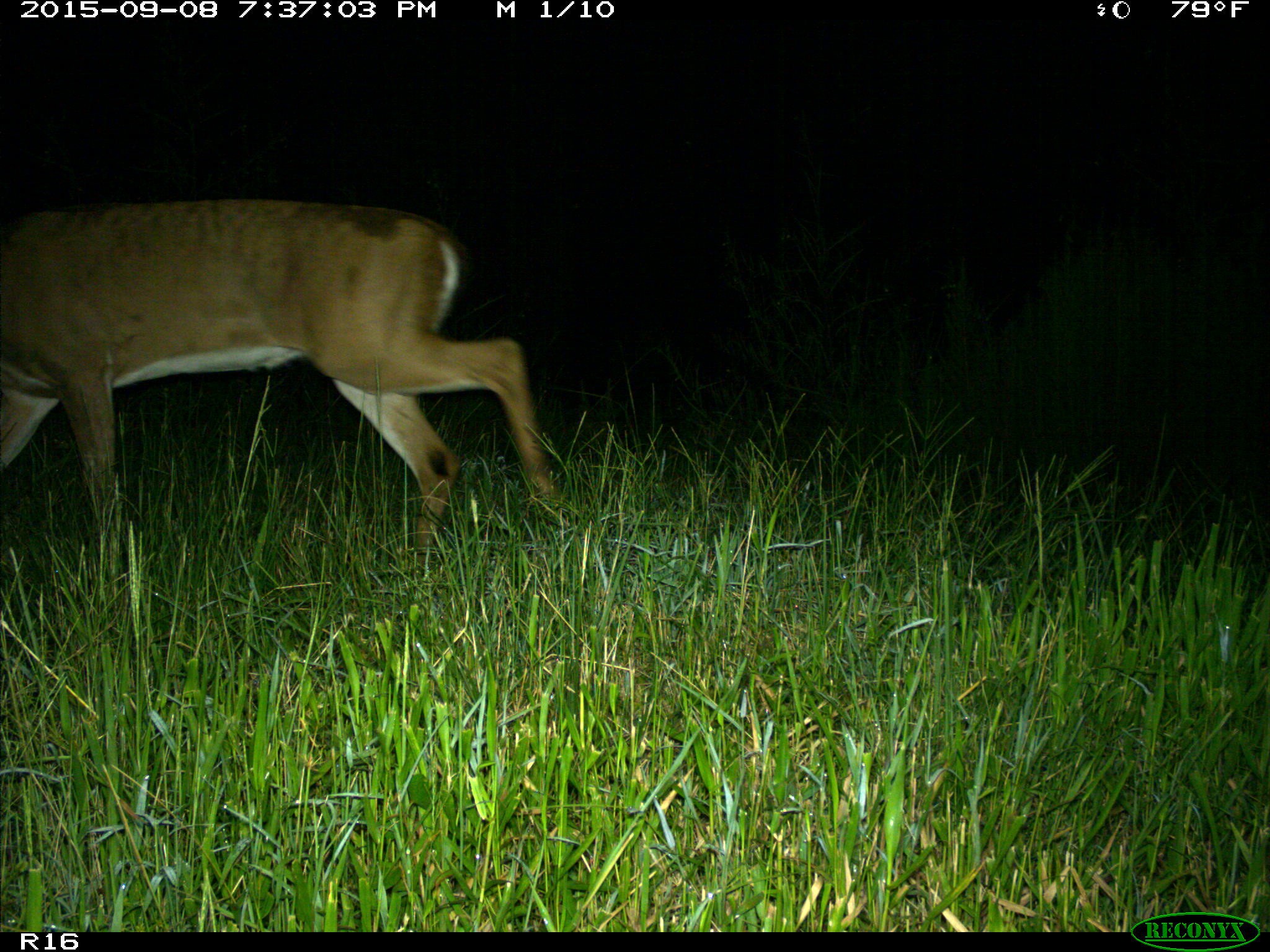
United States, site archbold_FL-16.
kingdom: Animalia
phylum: Chordata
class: Mammalia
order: Artiodactyla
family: Cervidae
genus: Odocoileus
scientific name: Odocoileus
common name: deer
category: unidentified deer